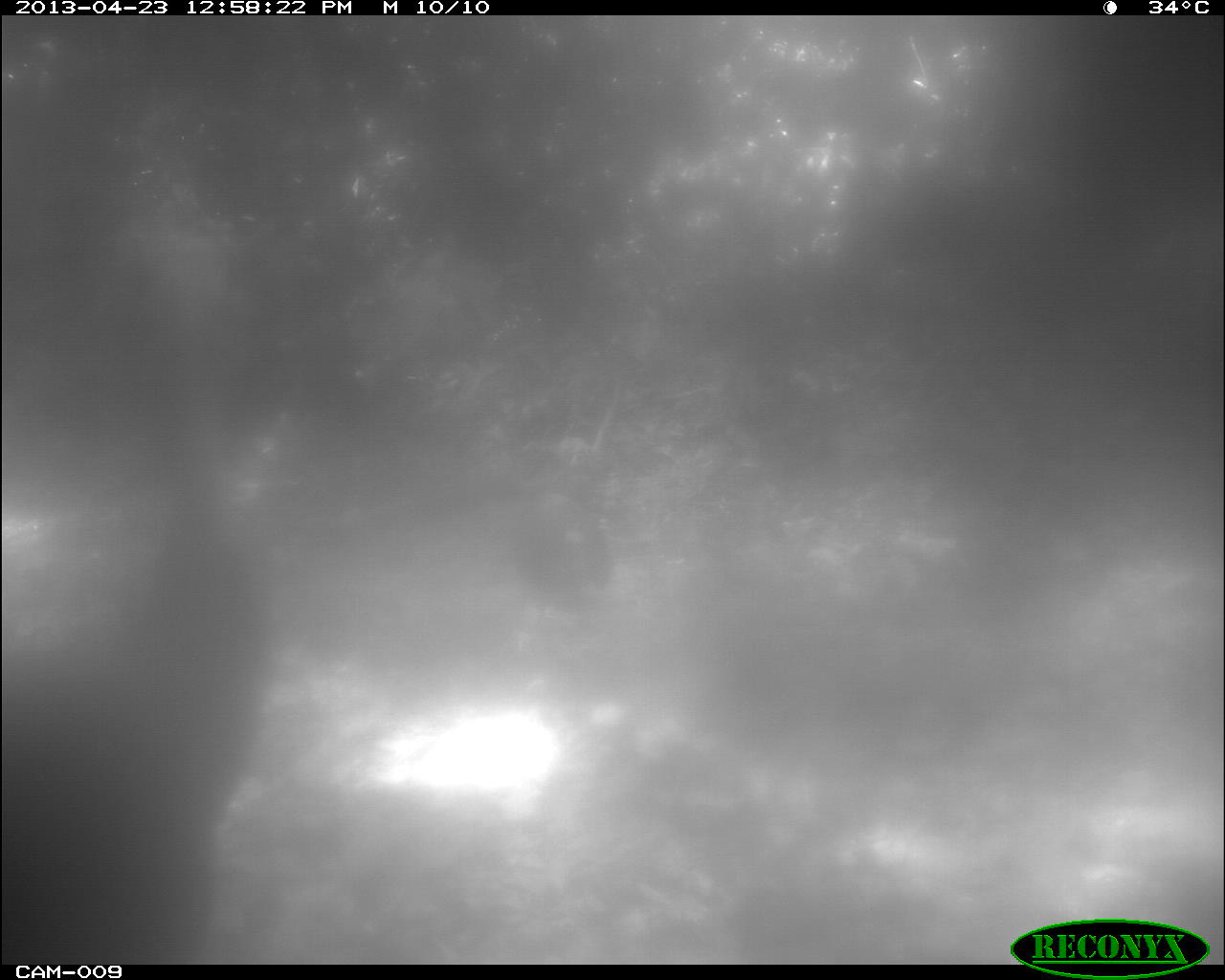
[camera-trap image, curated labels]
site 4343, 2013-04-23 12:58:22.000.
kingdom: Animalia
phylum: Chordata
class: Aves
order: Galliformes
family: Phasianidae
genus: Meleagris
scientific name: Meleagris ocellata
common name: ocellated turkey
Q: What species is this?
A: Meleagris ocellata (ocellated turkey).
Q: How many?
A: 2.